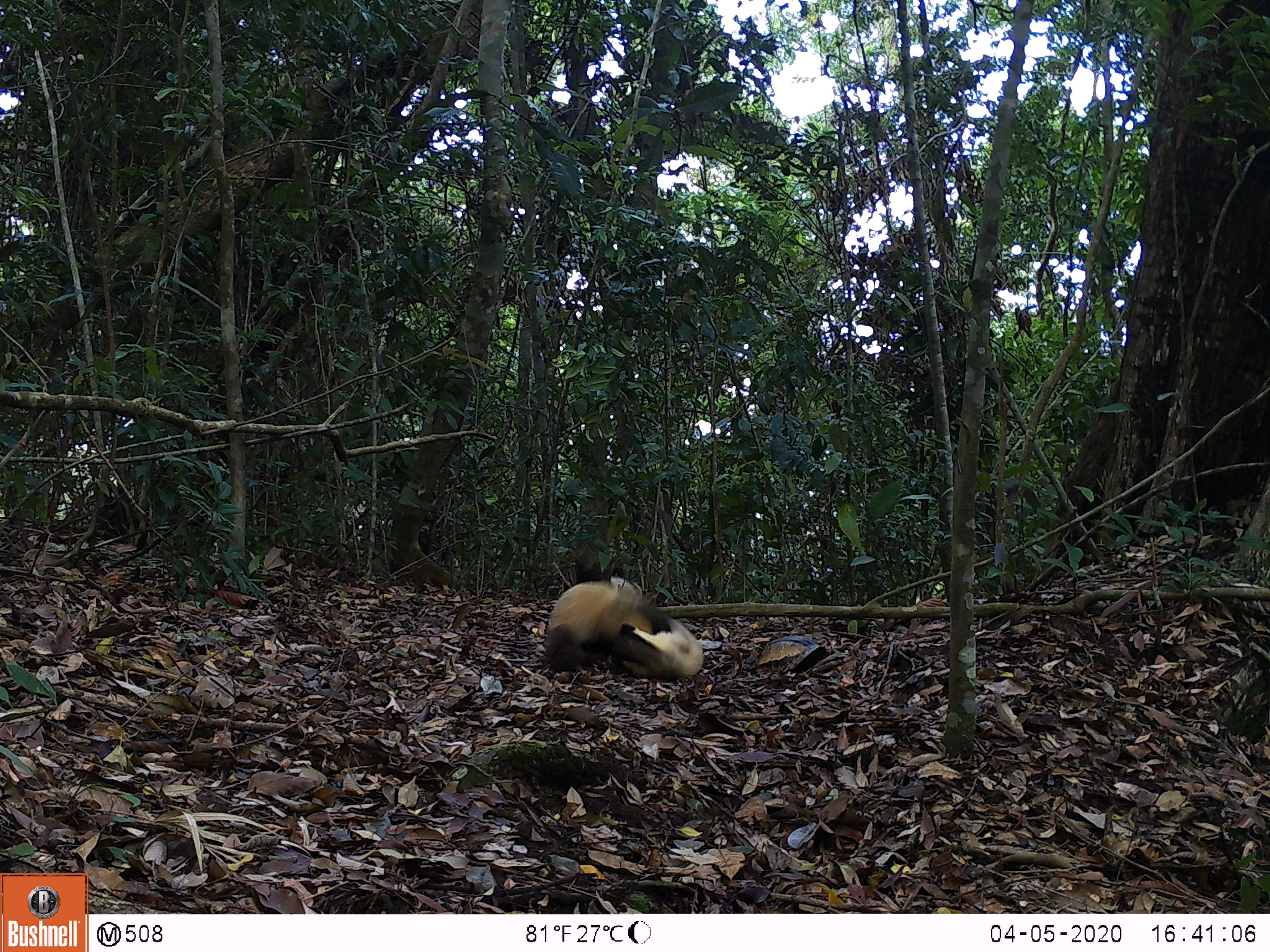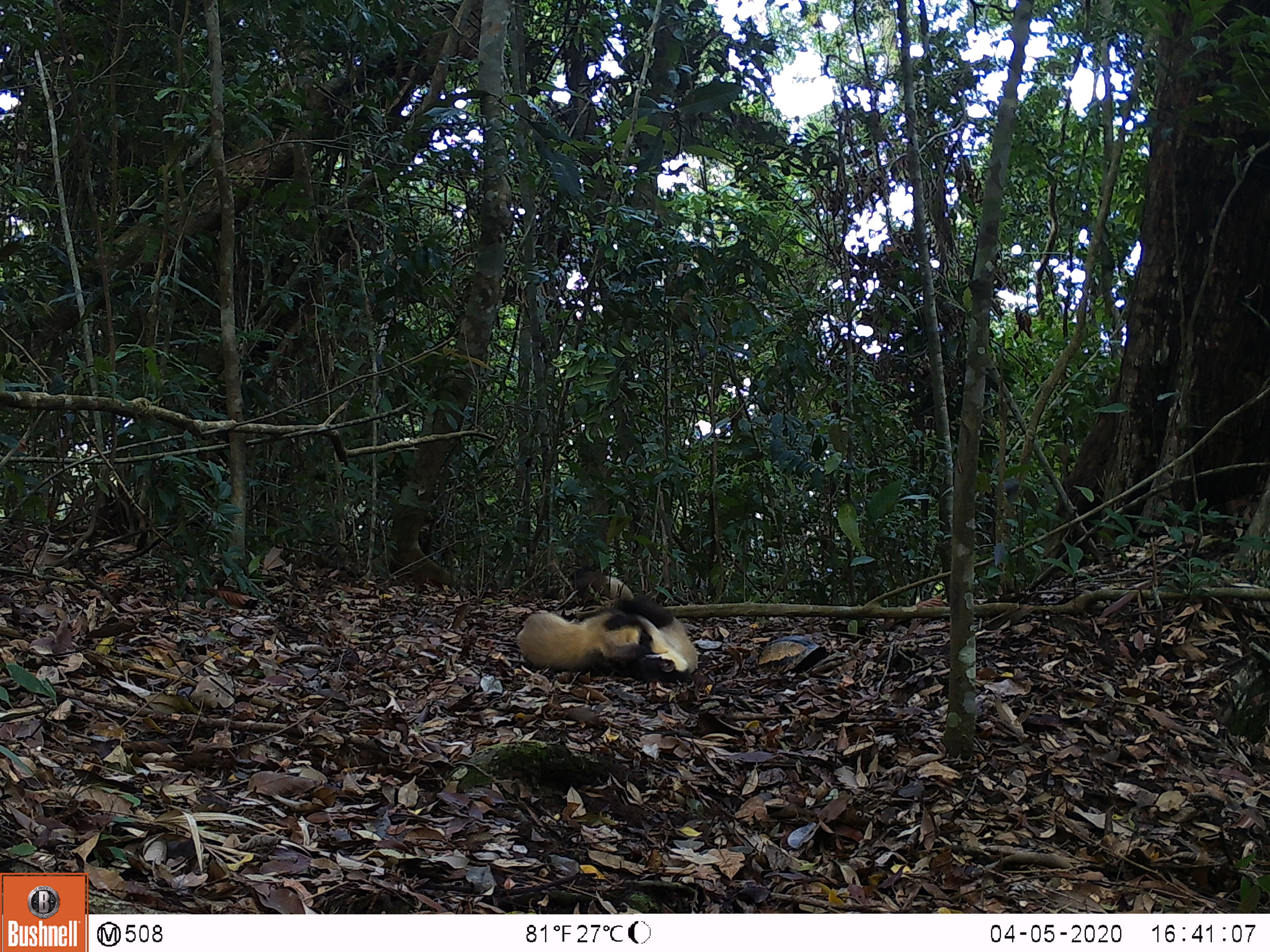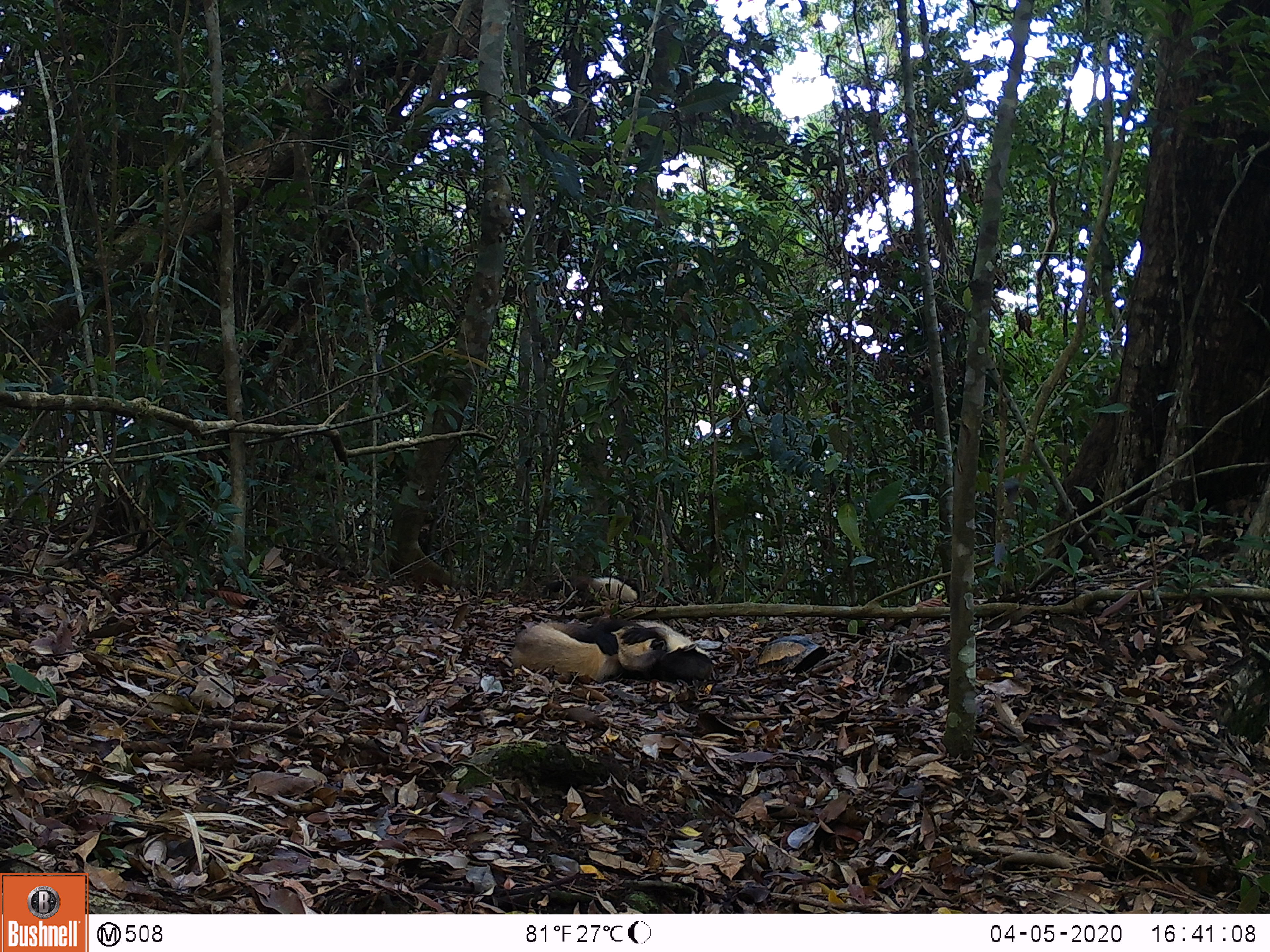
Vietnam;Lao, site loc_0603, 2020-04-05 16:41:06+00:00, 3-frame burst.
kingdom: Animalia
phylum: Chordata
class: Mammalia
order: Carnivora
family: Mustelidae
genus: Martes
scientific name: Martes flavigula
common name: yellow-throated marten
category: yellow throated marten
Yellow throated marten (yellow-throated marten) (Martes flavigula). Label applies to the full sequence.